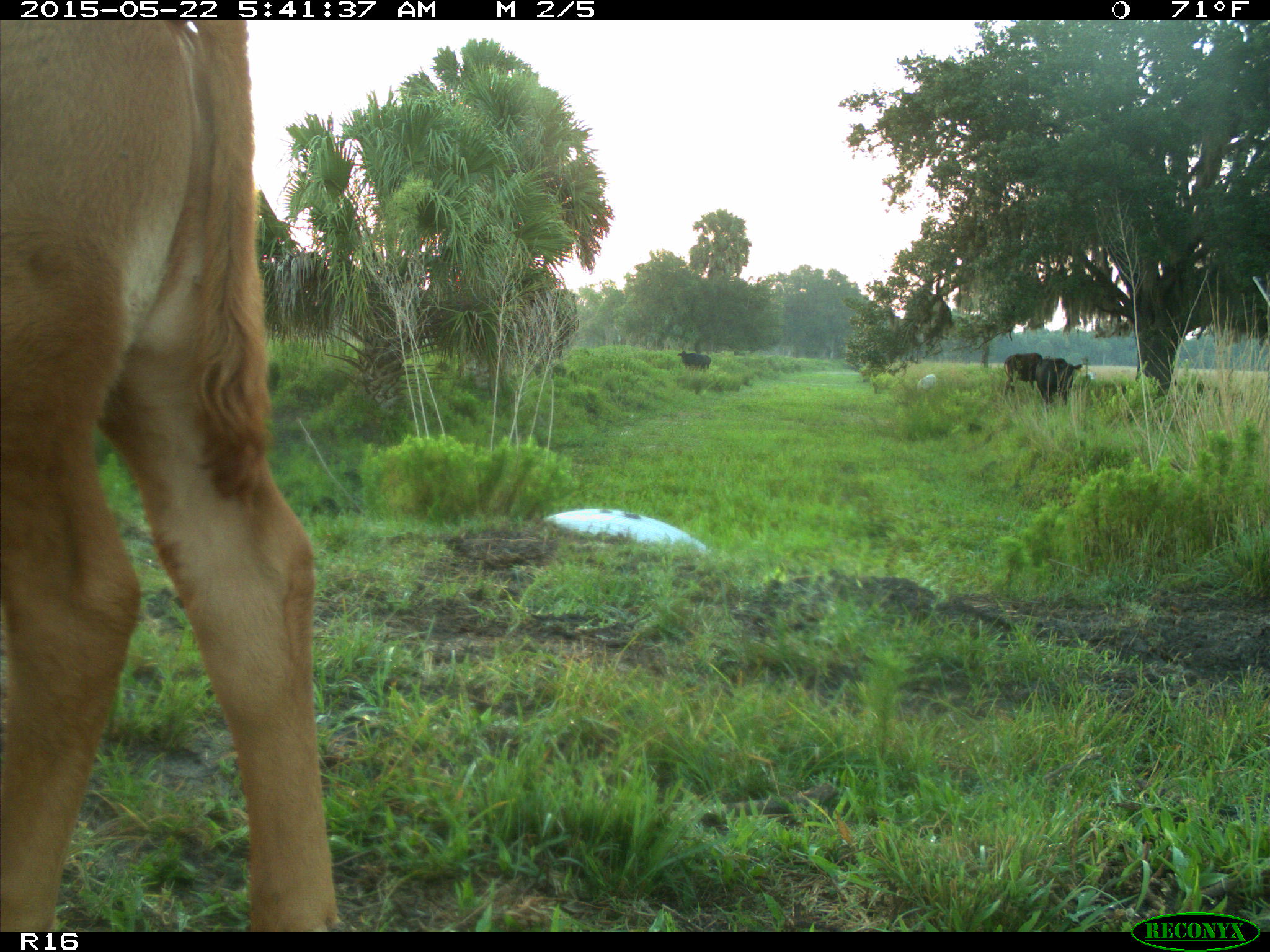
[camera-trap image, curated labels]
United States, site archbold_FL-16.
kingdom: Animalia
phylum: Chordata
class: Mammalia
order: Artiodactyla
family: Bovidae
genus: Bos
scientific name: Bos taurus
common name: domestic cow